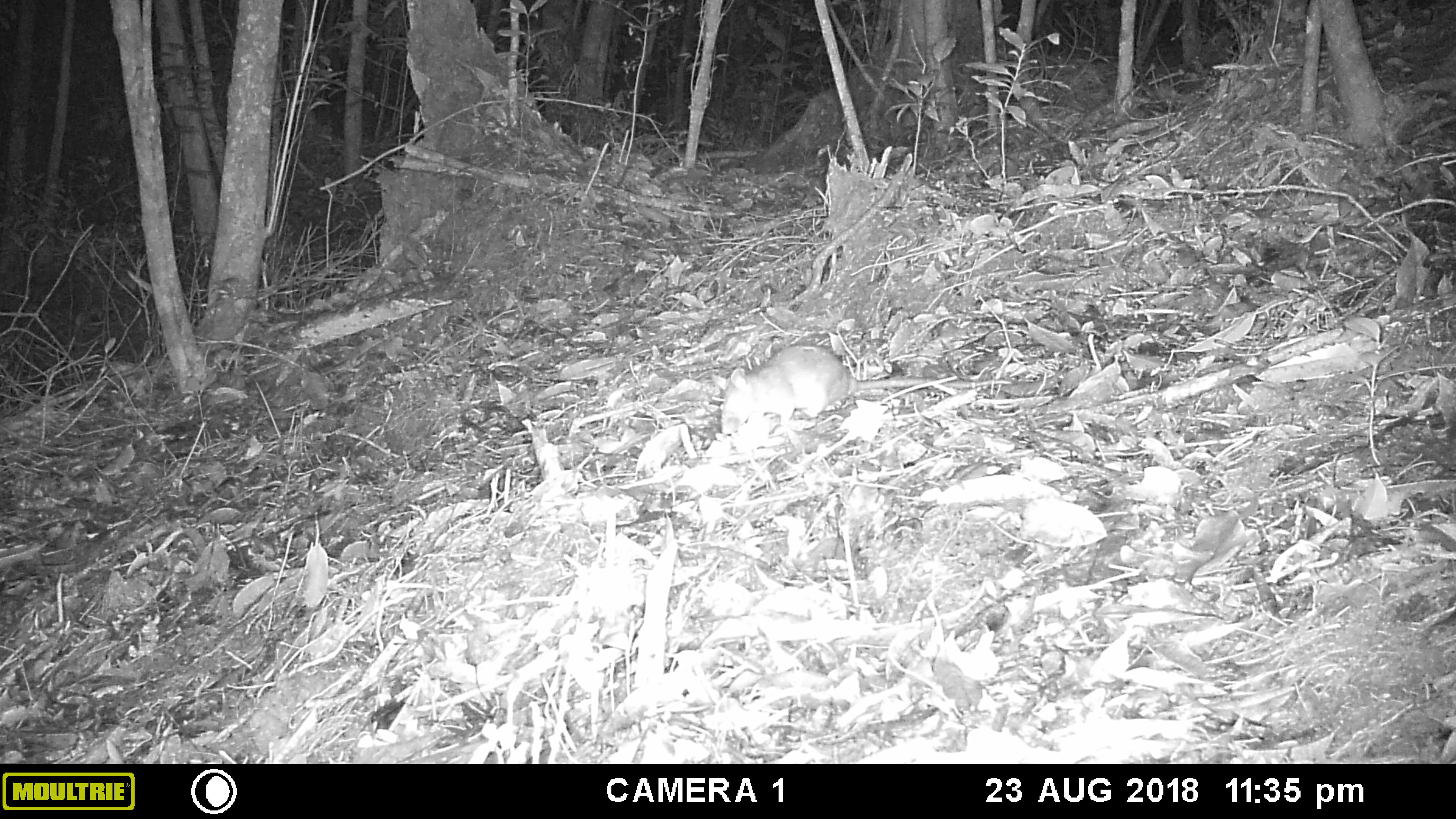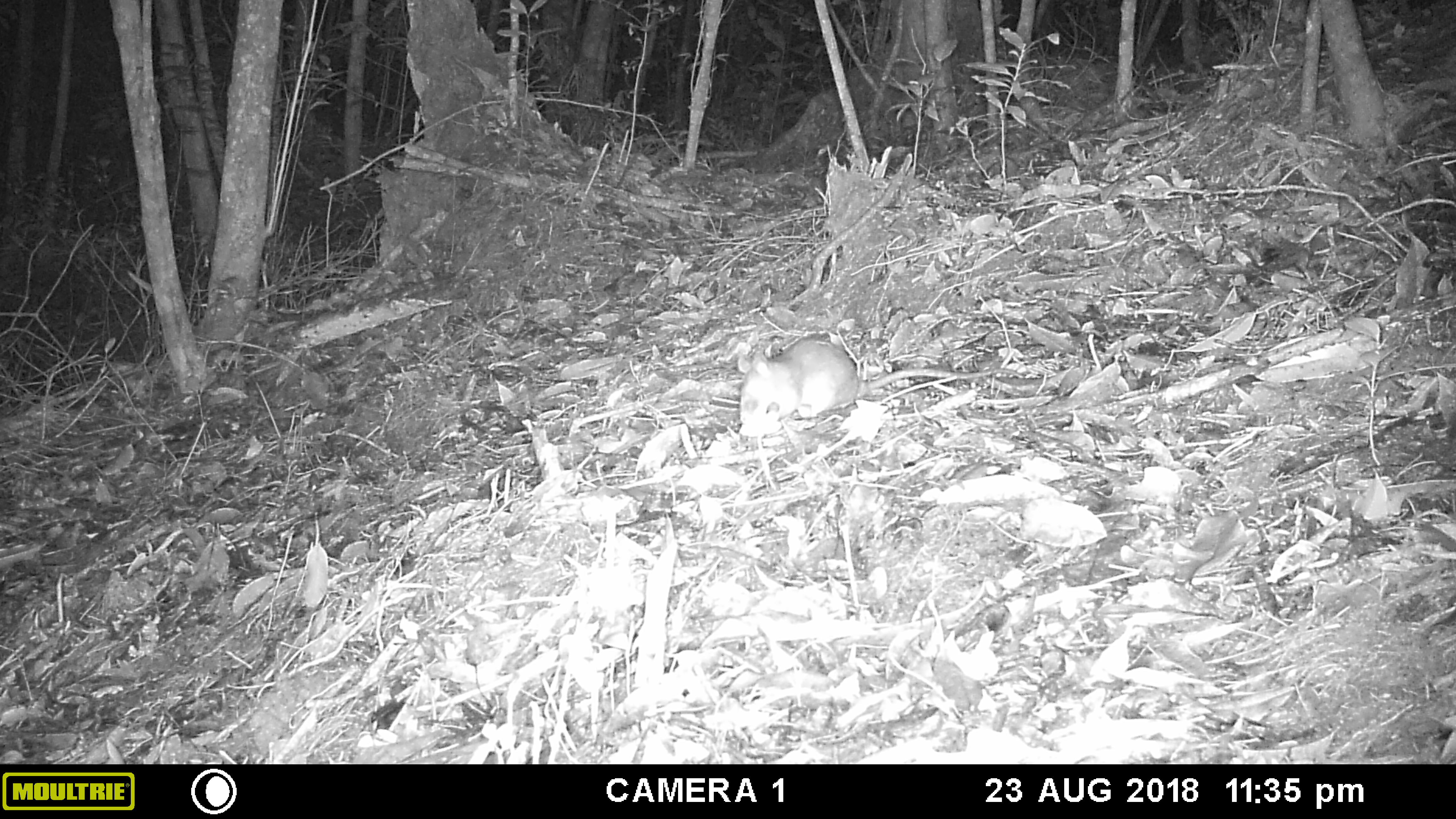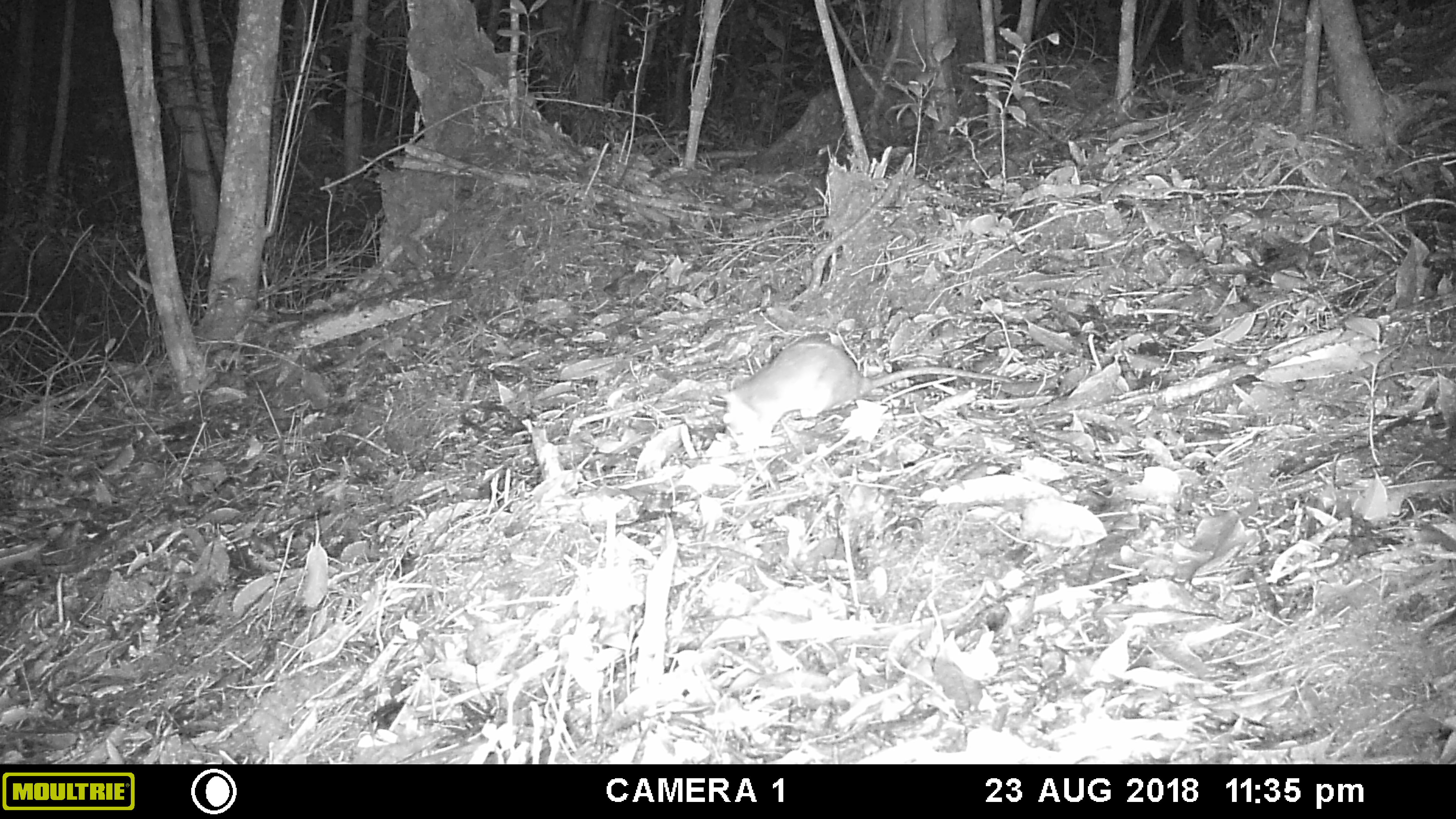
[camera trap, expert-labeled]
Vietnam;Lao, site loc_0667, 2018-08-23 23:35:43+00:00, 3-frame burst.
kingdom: Animalia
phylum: Chordata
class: Mammalia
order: Rodentia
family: Muridae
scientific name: Muridae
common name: old-world mice and rats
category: unidentified murid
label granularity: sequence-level